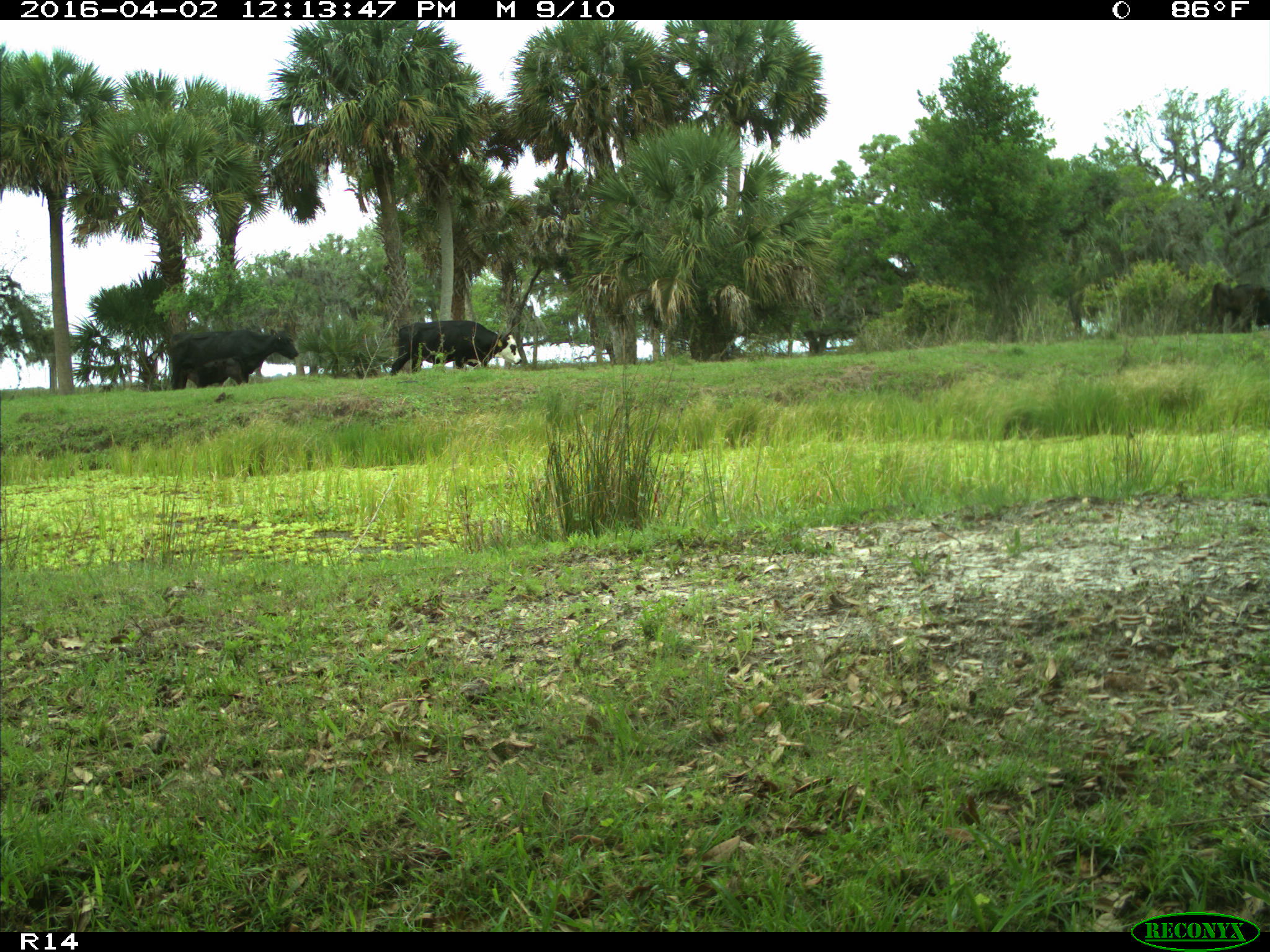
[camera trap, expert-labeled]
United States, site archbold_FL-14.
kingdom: Animalia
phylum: Chordata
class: Mammalia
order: Artiodactyla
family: Bovidae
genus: Bos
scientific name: Bos taurus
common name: domestic cow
Bos taurus (domestic cow).